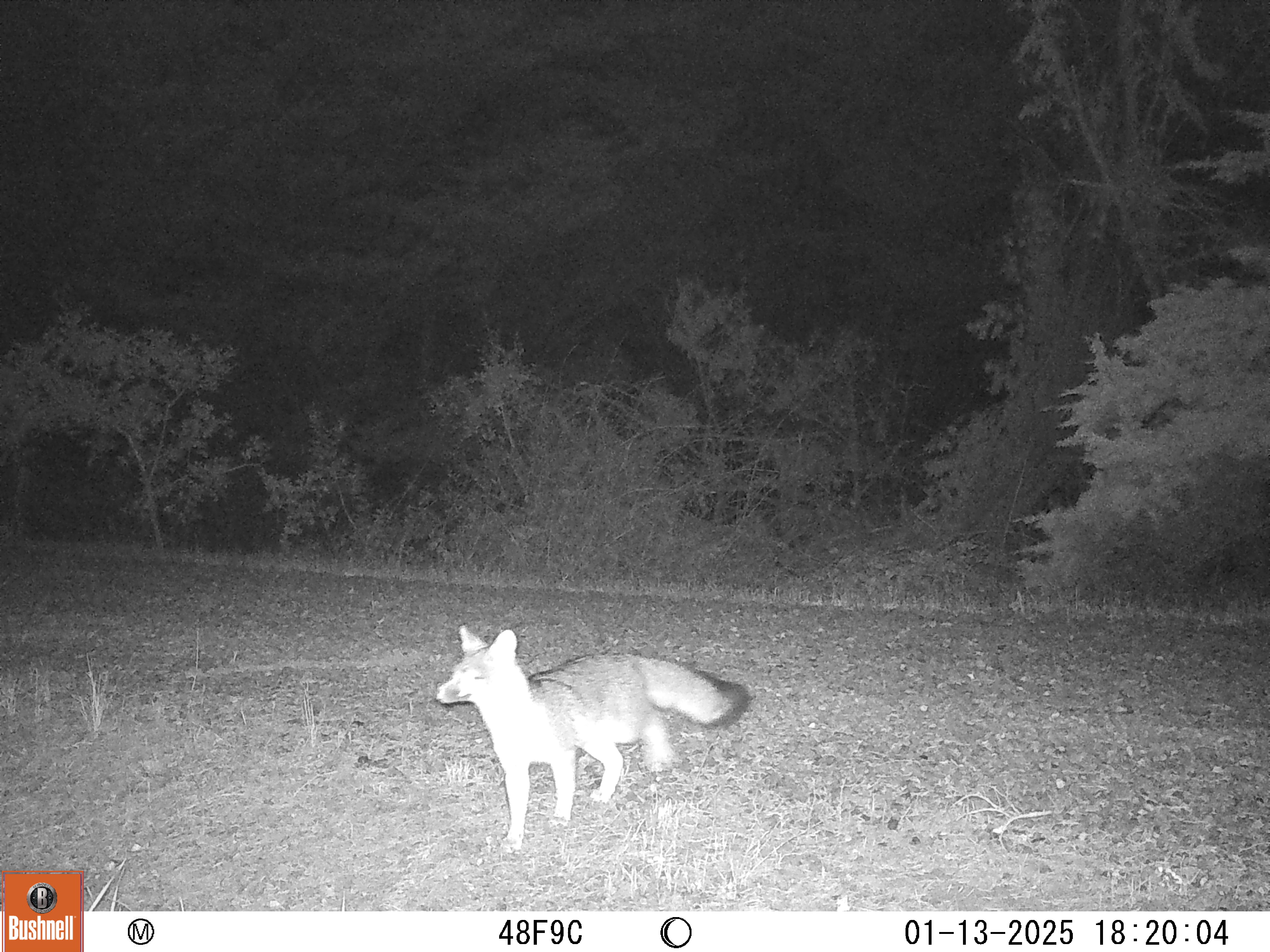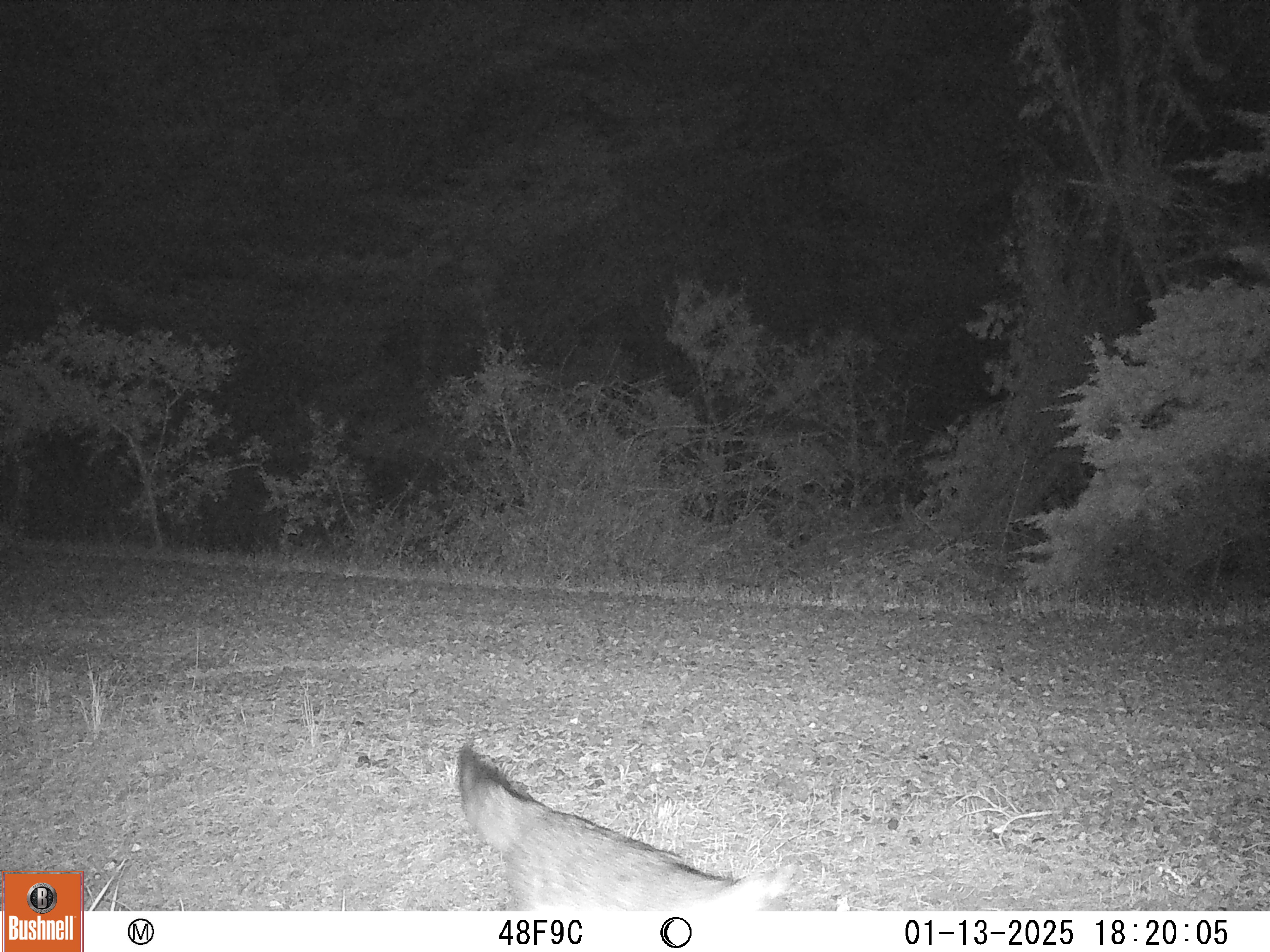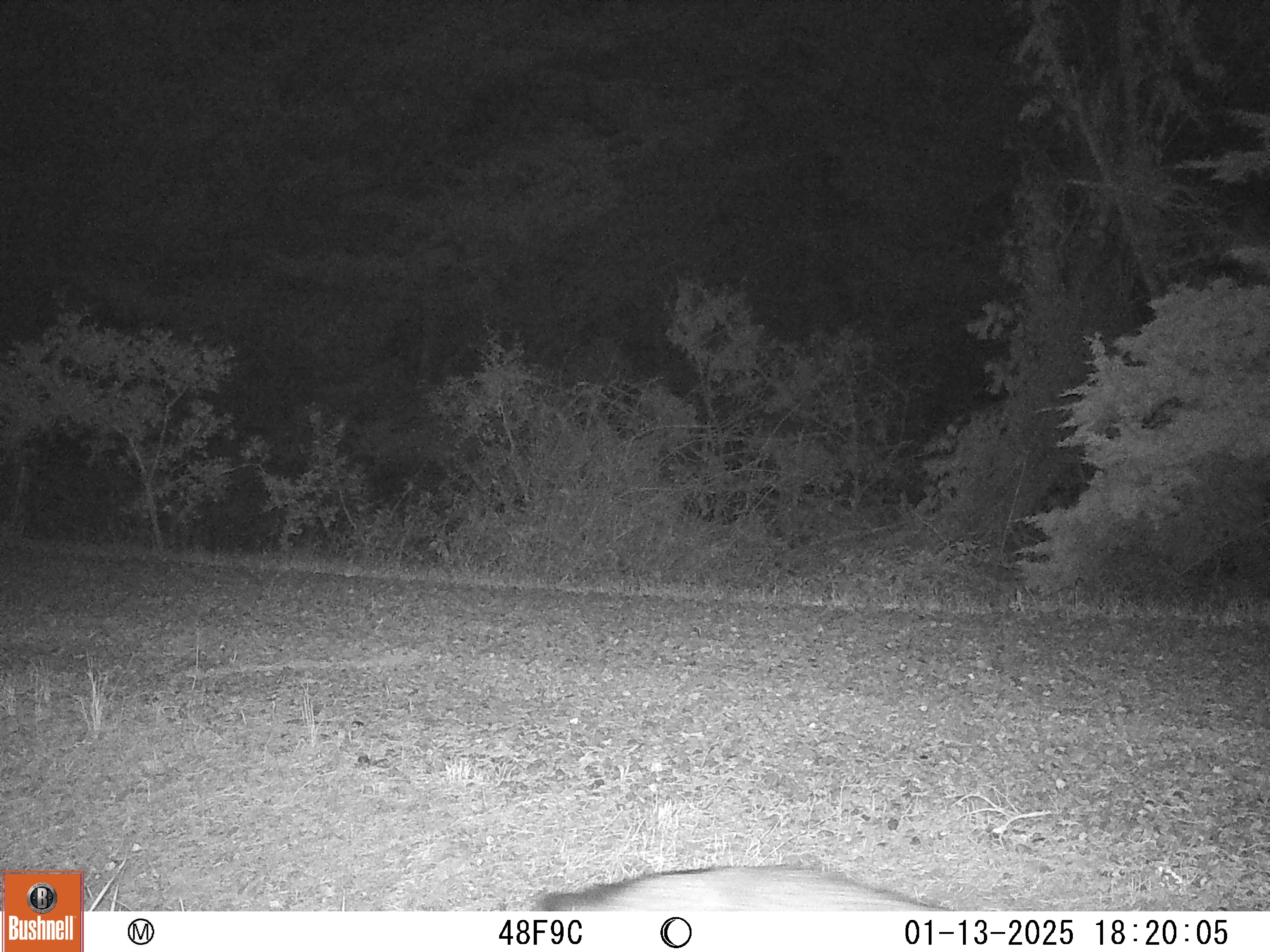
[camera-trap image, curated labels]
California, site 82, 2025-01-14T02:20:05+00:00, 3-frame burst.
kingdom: Animalia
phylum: Chordata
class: Mammalia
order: Carnivora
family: Canidae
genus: Urocyon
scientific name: Urocyon cinereoargenteus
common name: gray fox